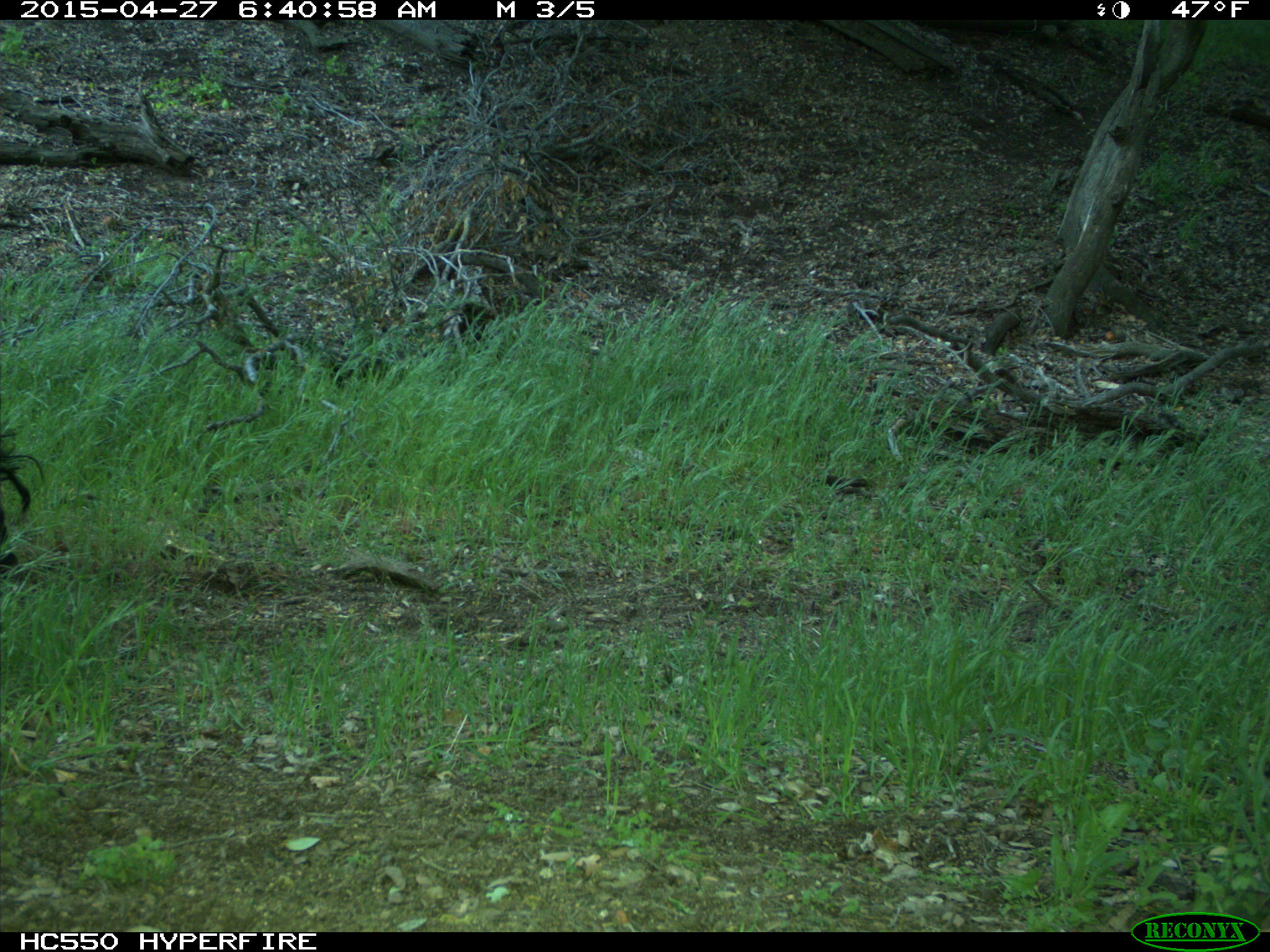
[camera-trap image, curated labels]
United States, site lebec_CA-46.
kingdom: Animalia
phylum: Chordata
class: Mammalia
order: Artiodactyla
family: Bovidae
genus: Bos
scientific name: Bos taurus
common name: domestic cow